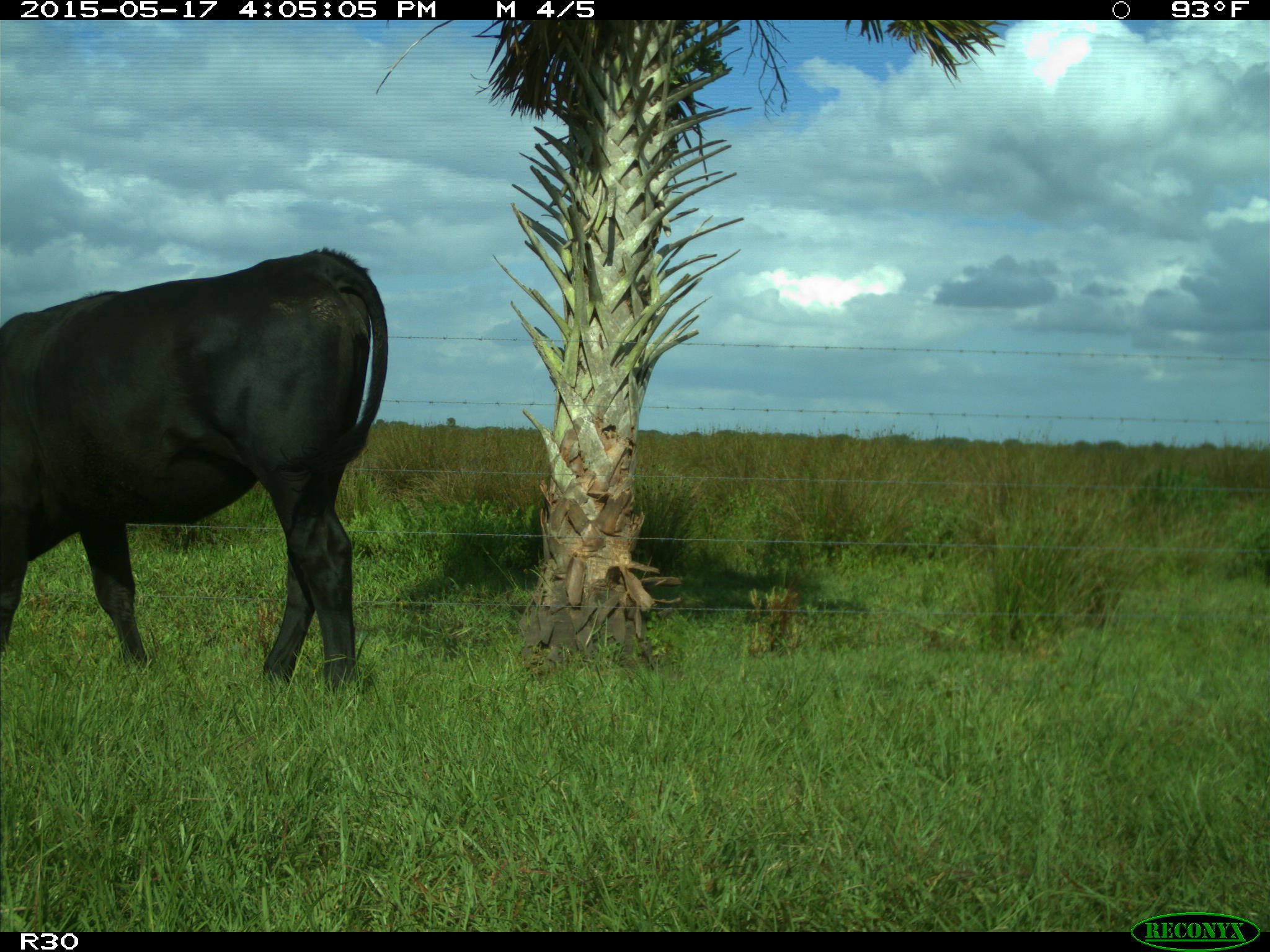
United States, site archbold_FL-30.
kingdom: Animalia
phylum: Chordata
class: Mammalia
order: Artiodactyla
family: Bovidae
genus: Bos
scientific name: Bos taurus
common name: domestic cow